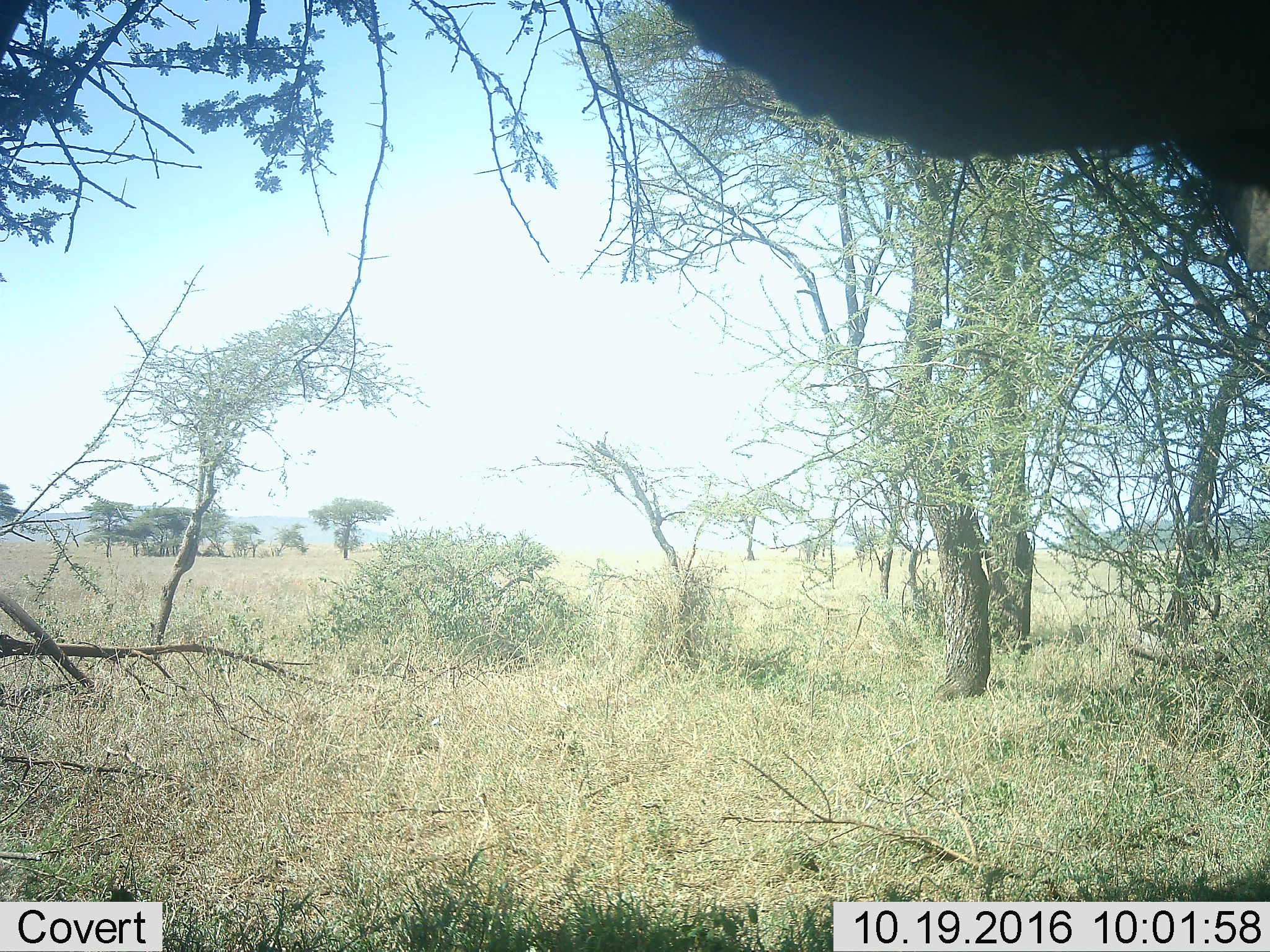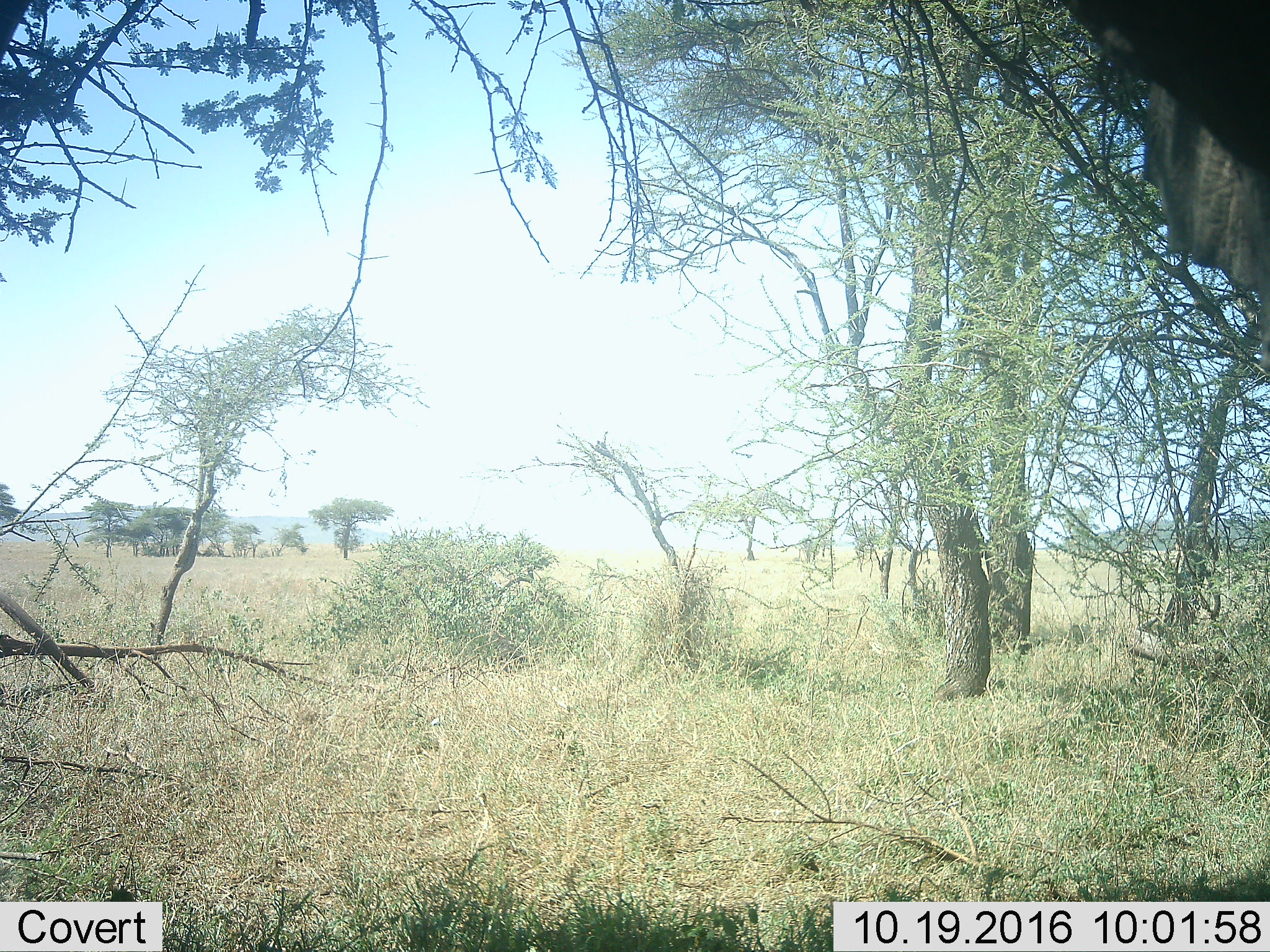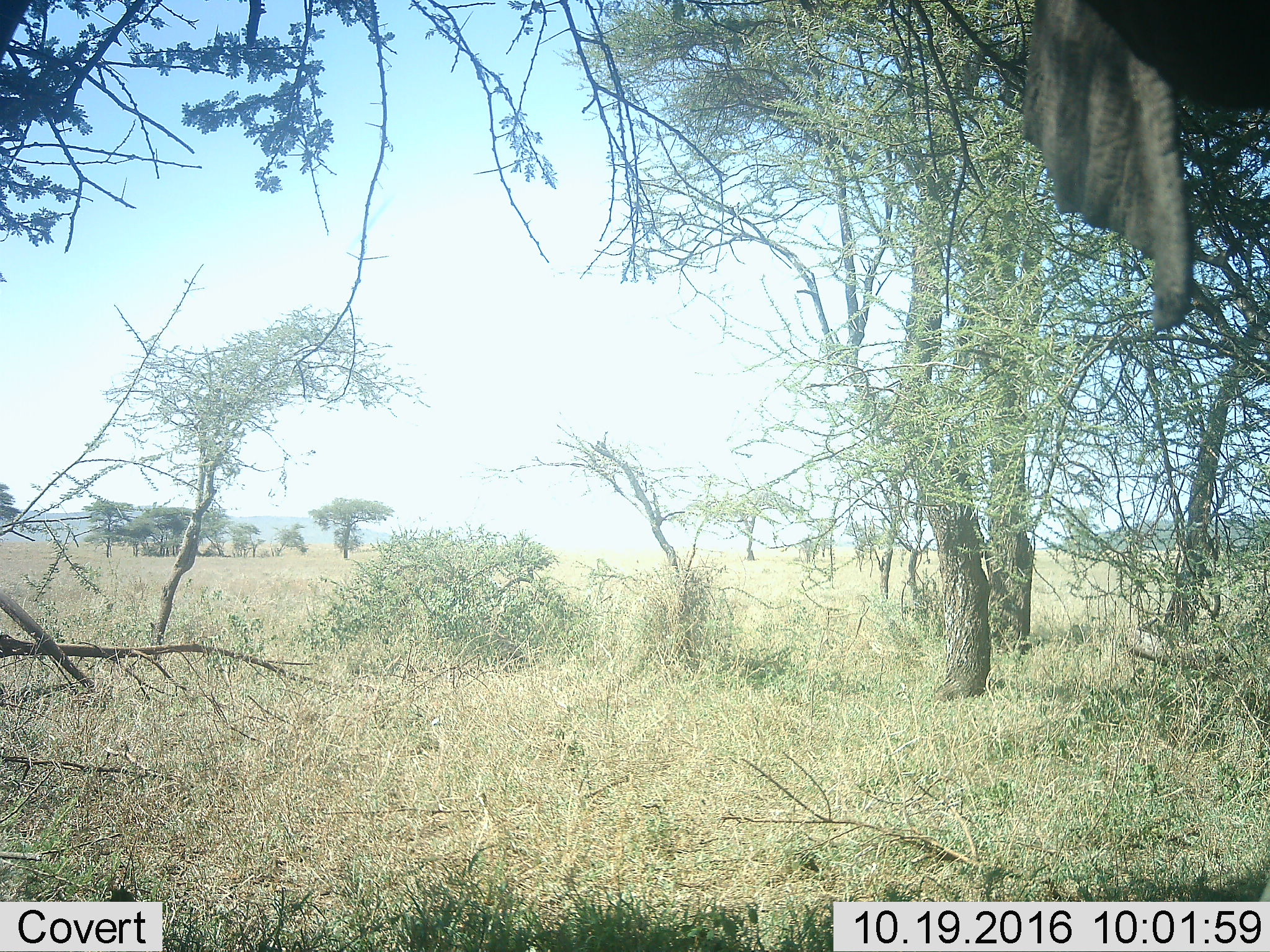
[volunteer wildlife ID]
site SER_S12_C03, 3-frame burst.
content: unidentified animal